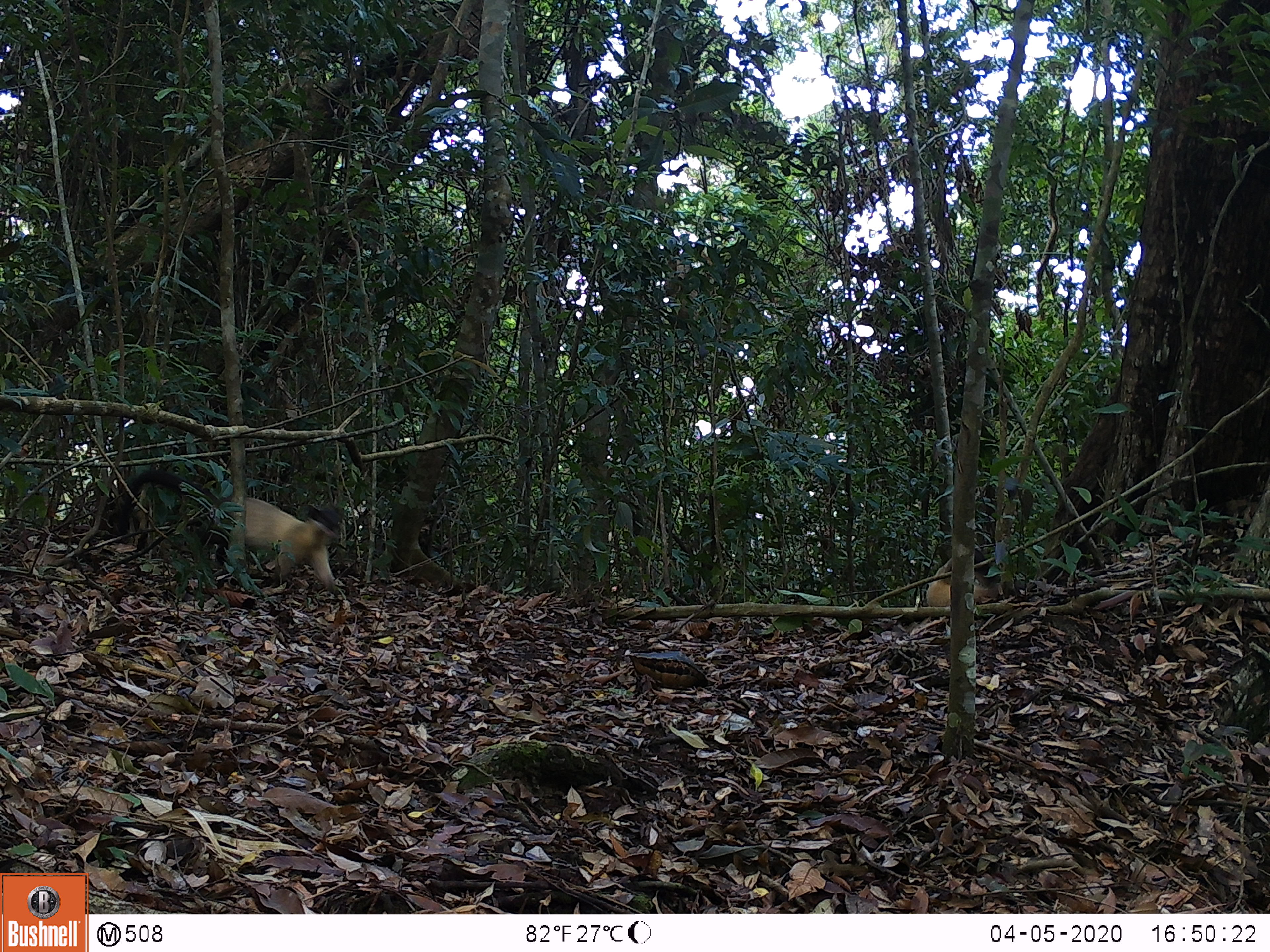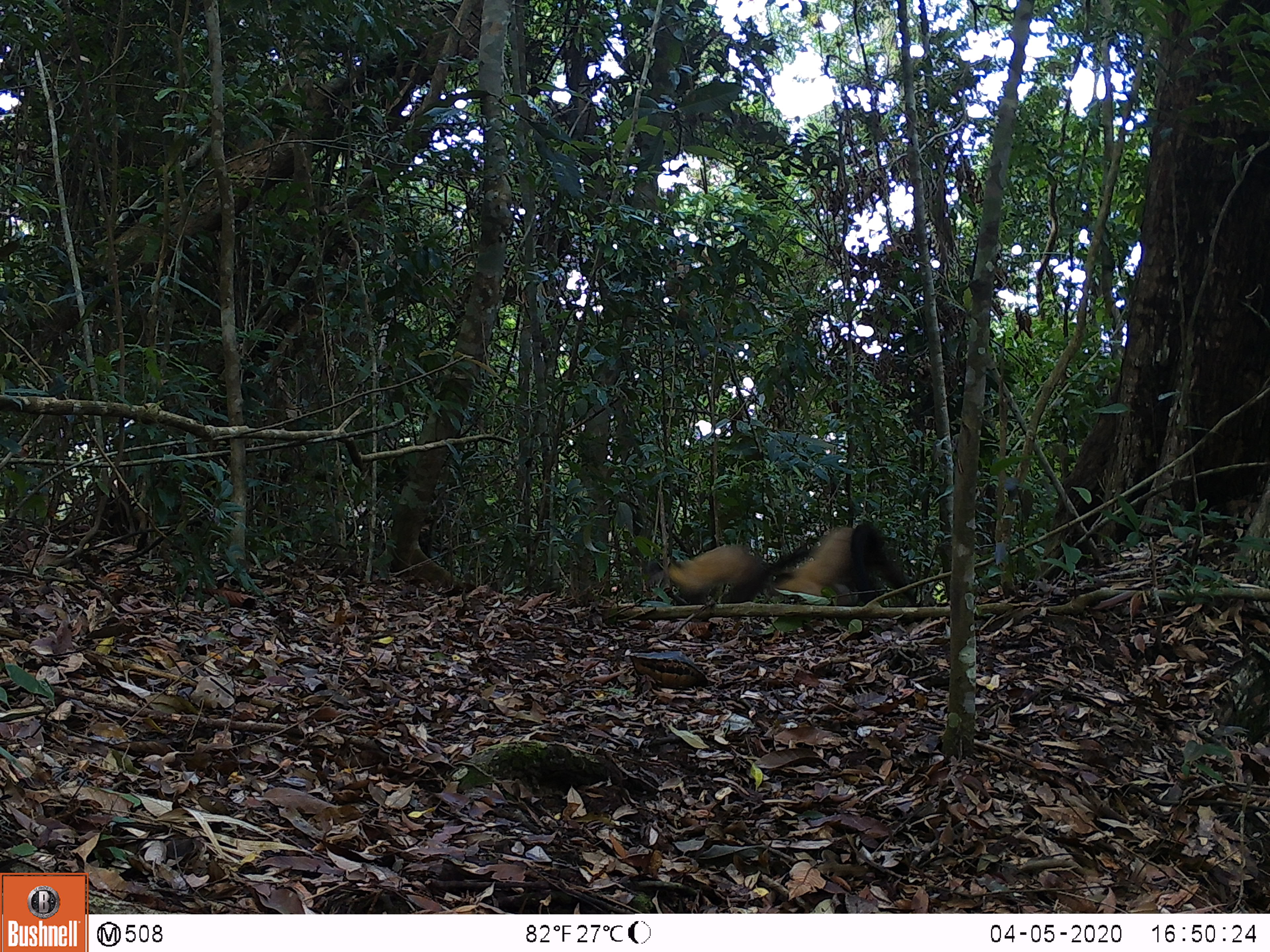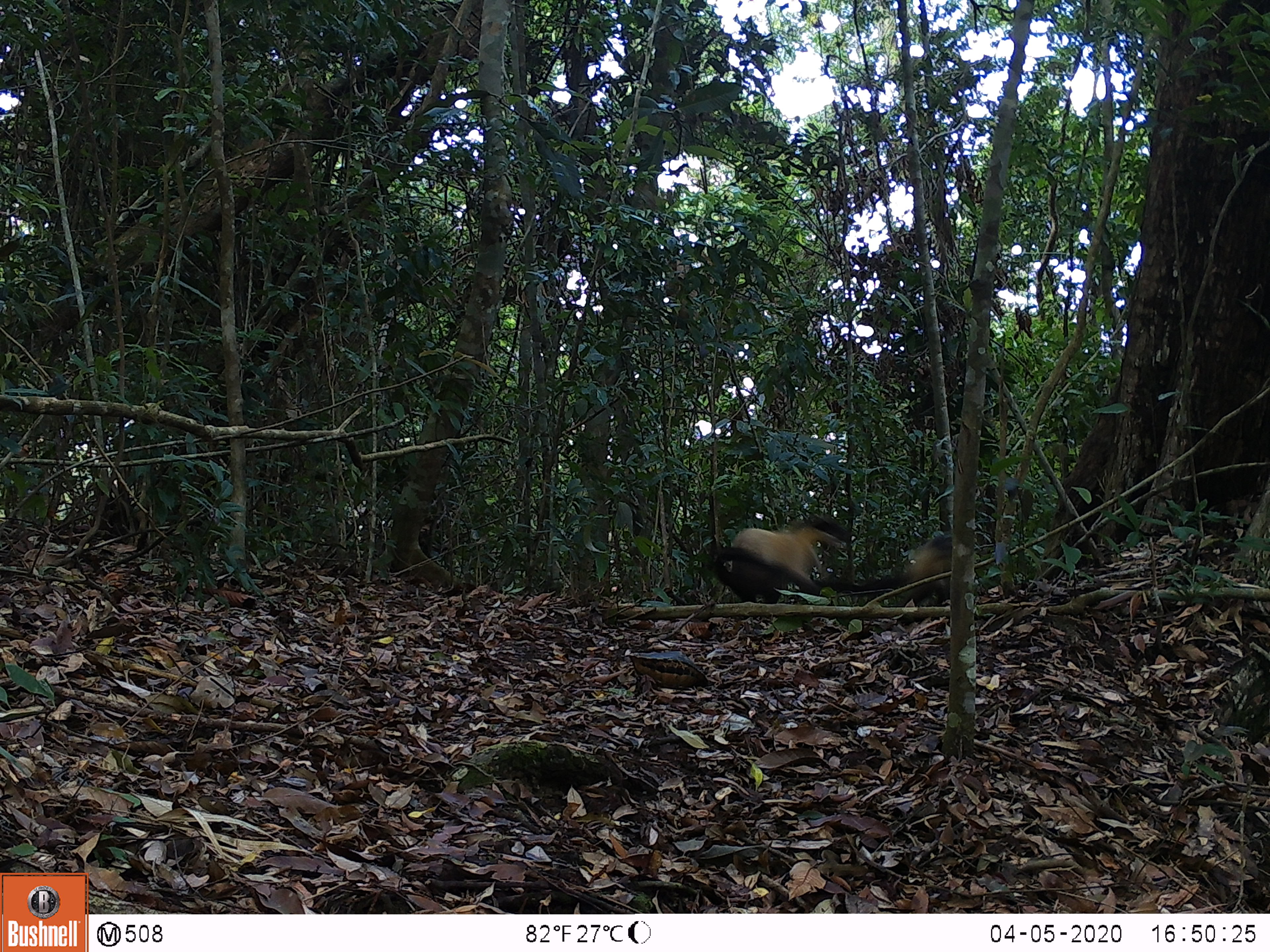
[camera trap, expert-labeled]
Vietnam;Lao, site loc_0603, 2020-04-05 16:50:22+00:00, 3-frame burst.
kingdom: Animalia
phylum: Chordata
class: Mammalia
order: Carnivora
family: Mustelidae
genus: Martes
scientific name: Martes flavigula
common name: yellow-throated marten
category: yellow throated marten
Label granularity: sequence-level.